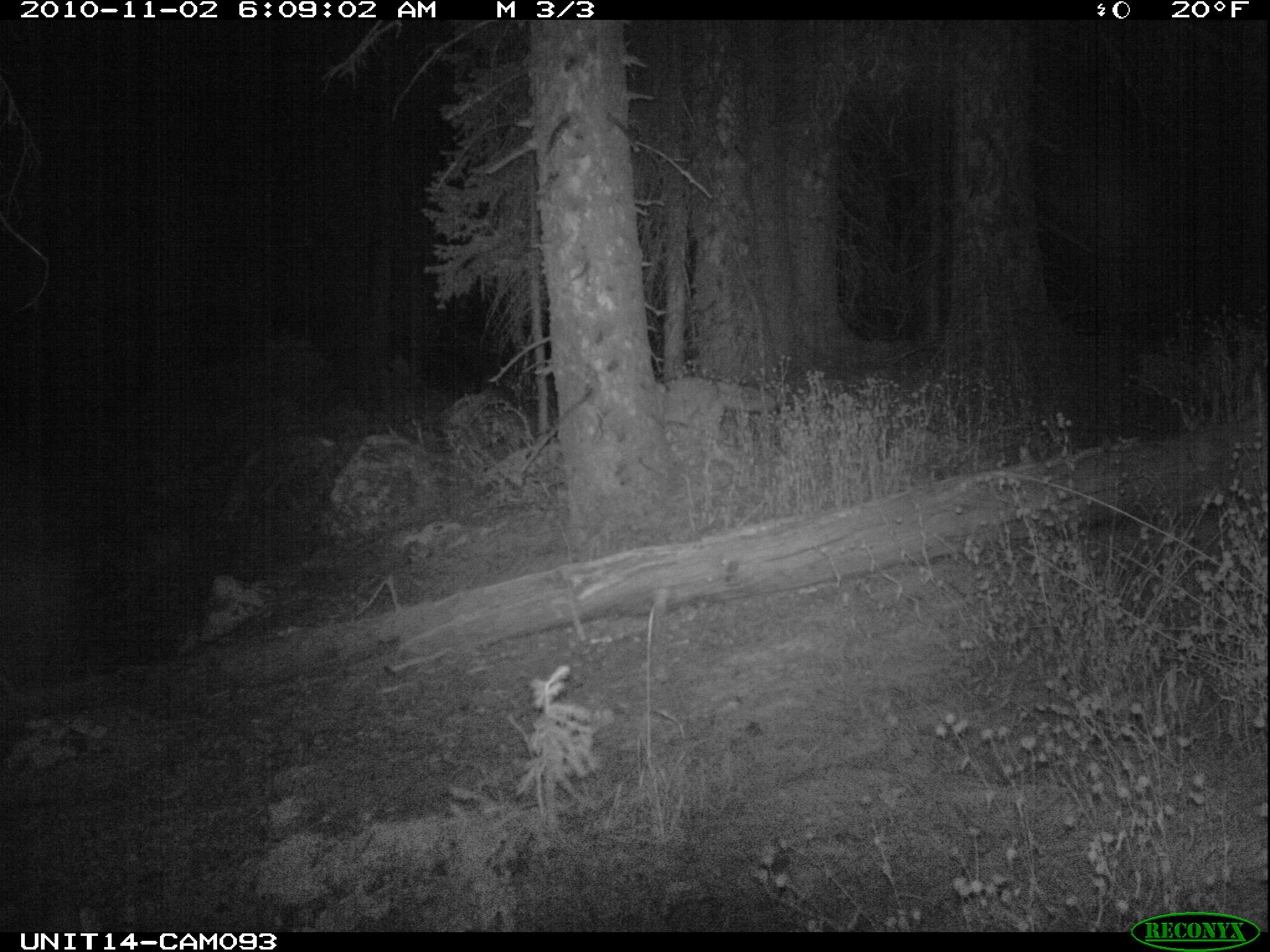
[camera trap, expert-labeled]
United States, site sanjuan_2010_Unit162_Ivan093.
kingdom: Animalia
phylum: Chordata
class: Mammalia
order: Carnivora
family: Canidae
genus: Canis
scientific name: Canis latrans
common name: coyote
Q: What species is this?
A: Canis latrans (coyote).